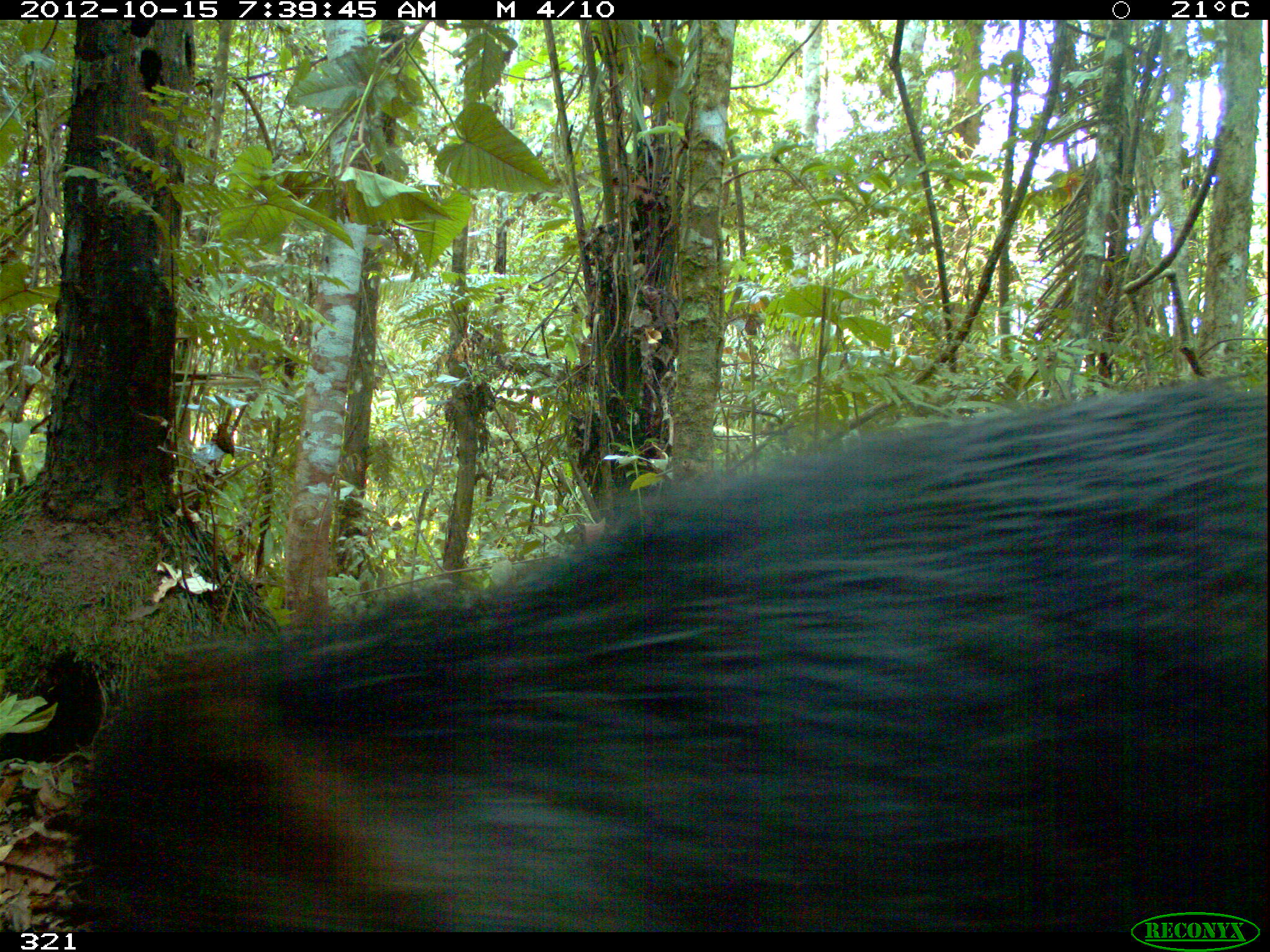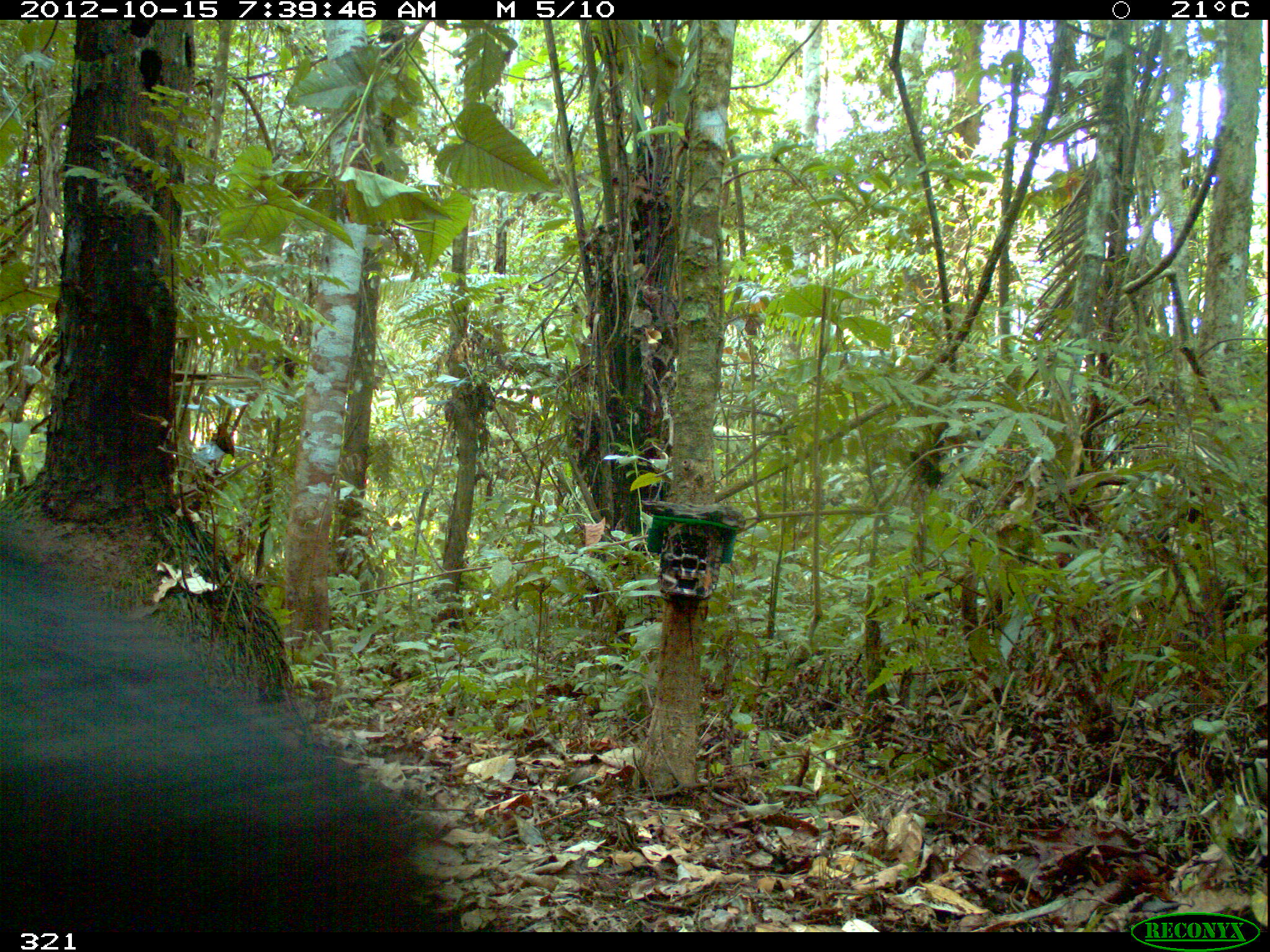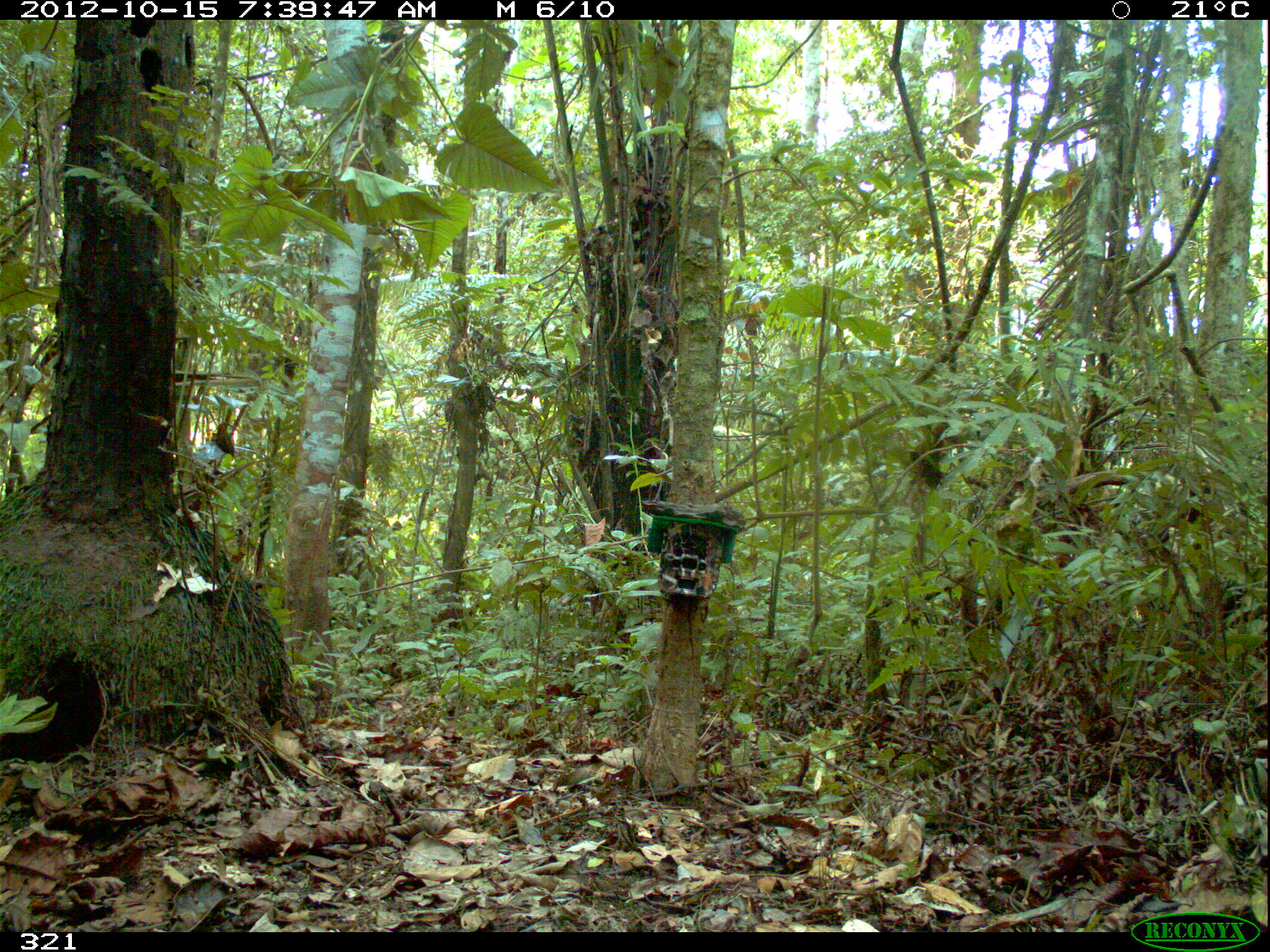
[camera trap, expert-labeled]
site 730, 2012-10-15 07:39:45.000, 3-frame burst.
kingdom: Animalia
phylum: Chordata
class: Mammalia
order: Artiodactyla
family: Tayassuidae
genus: Tayassu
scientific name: Tayassu pecari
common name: white-lipped peccary